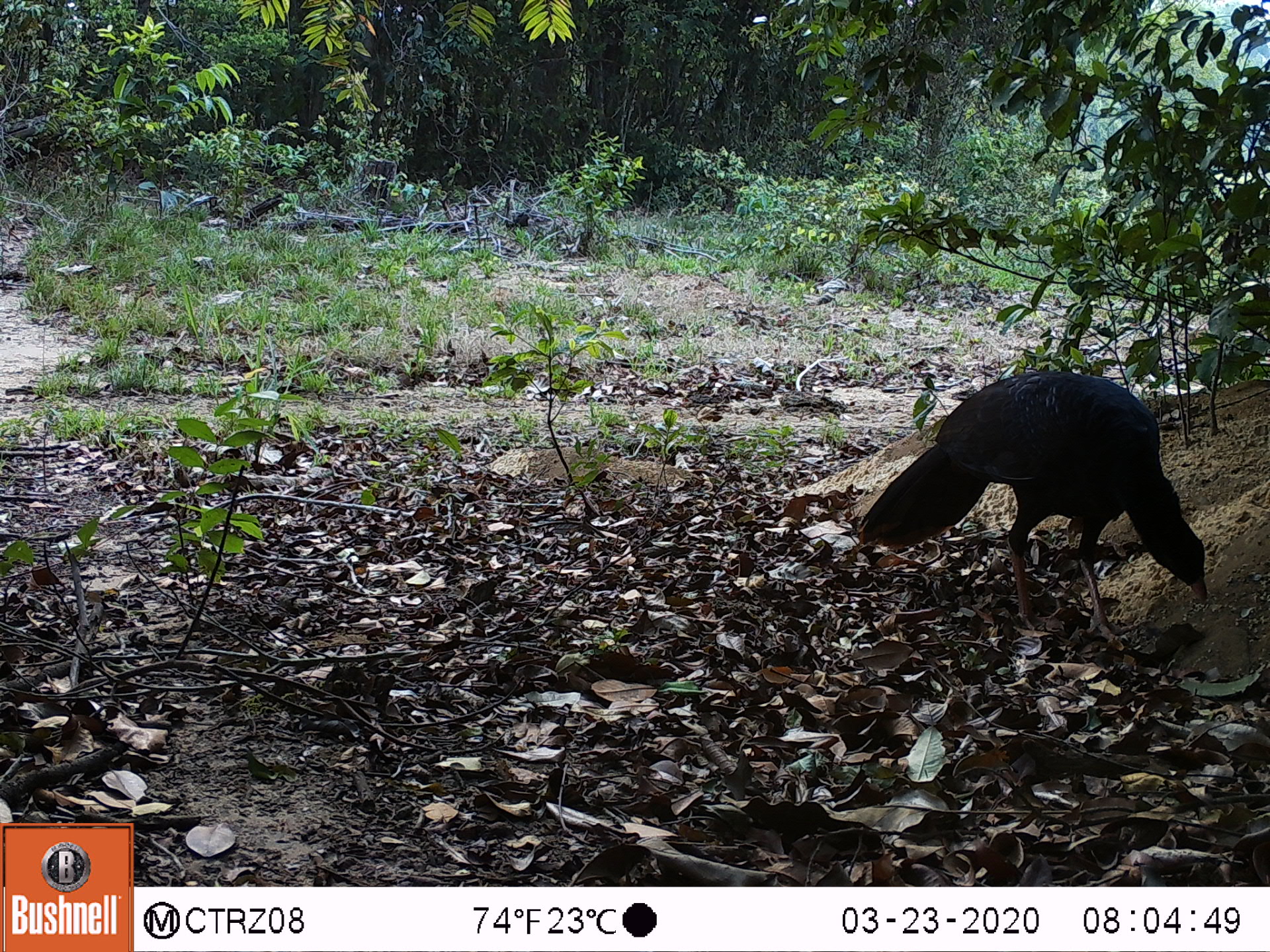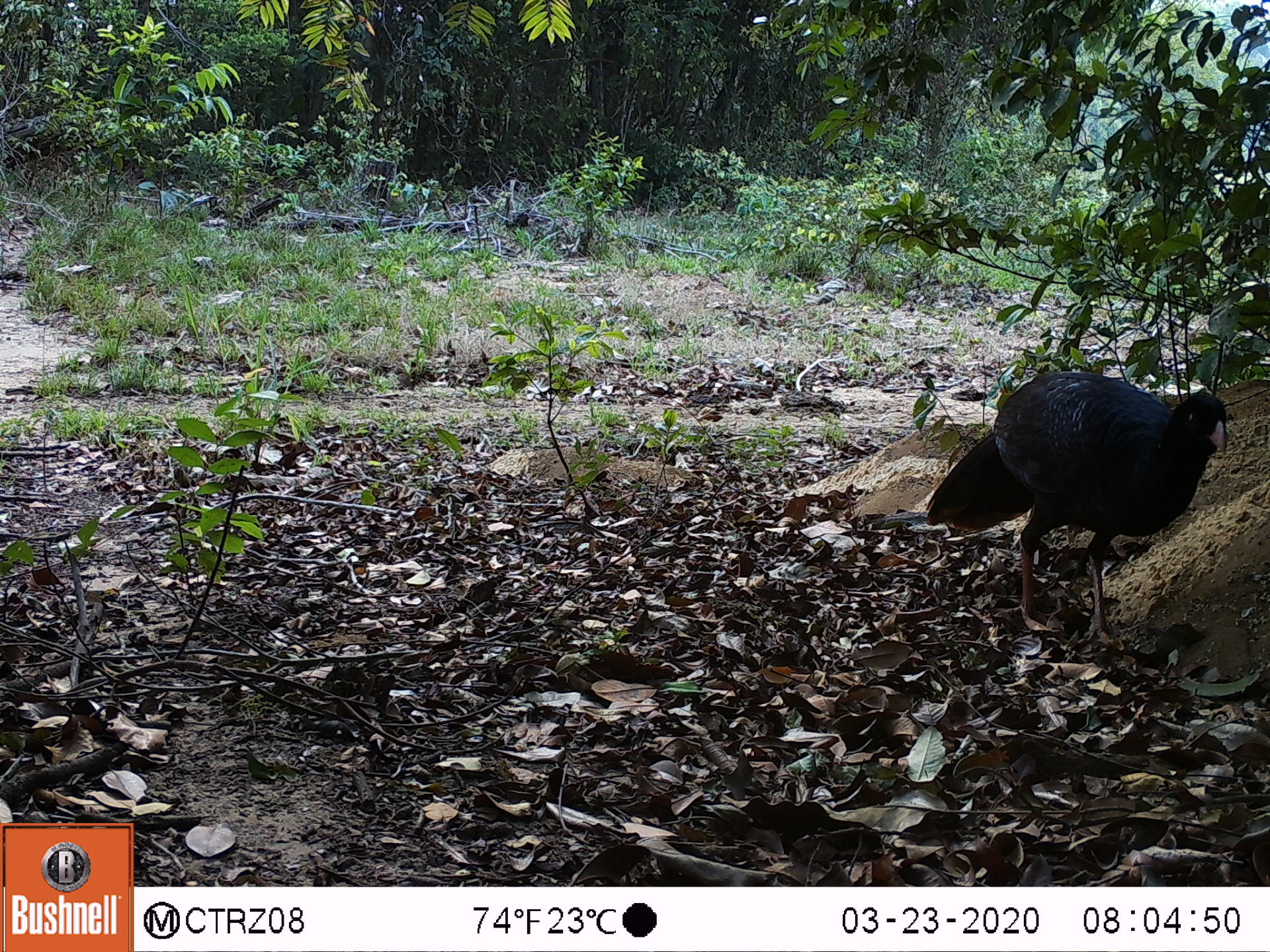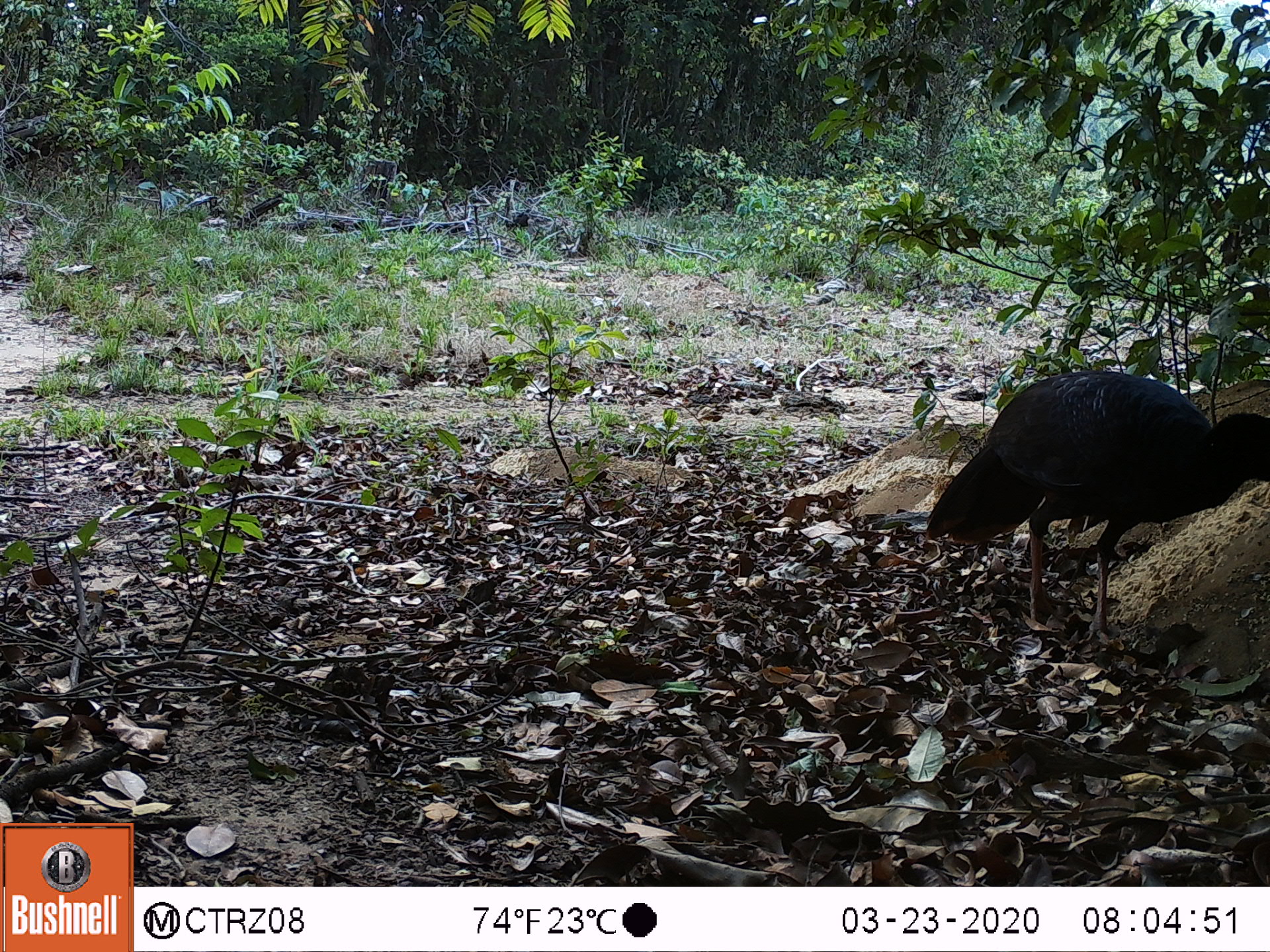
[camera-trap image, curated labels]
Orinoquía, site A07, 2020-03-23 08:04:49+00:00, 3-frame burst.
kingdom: Animalia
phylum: Chordata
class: Aves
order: Galliformes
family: Cracidae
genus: Mitu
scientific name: Mitu salvini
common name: salvin's currasow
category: salvins curassow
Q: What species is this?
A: Salvins curassow (salvin's currasow) (Mitu salvini).